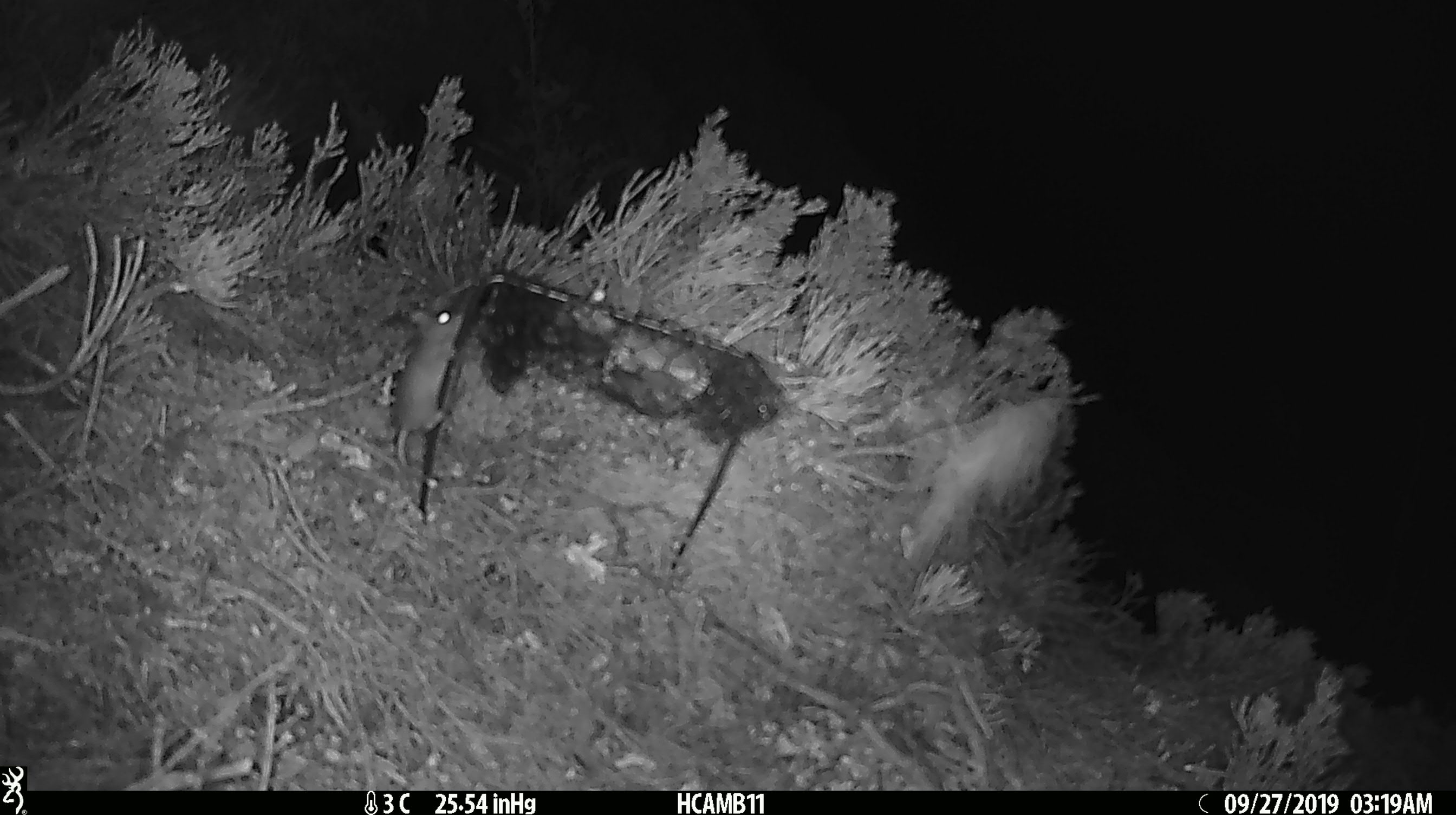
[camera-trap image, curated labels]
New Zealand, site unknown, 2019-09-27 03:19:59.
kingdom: Animalia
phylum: Chordata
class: Mammalia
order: Rodentia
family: Muridae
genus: Mus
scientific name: Mus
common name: mouse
Mouse (Mus).